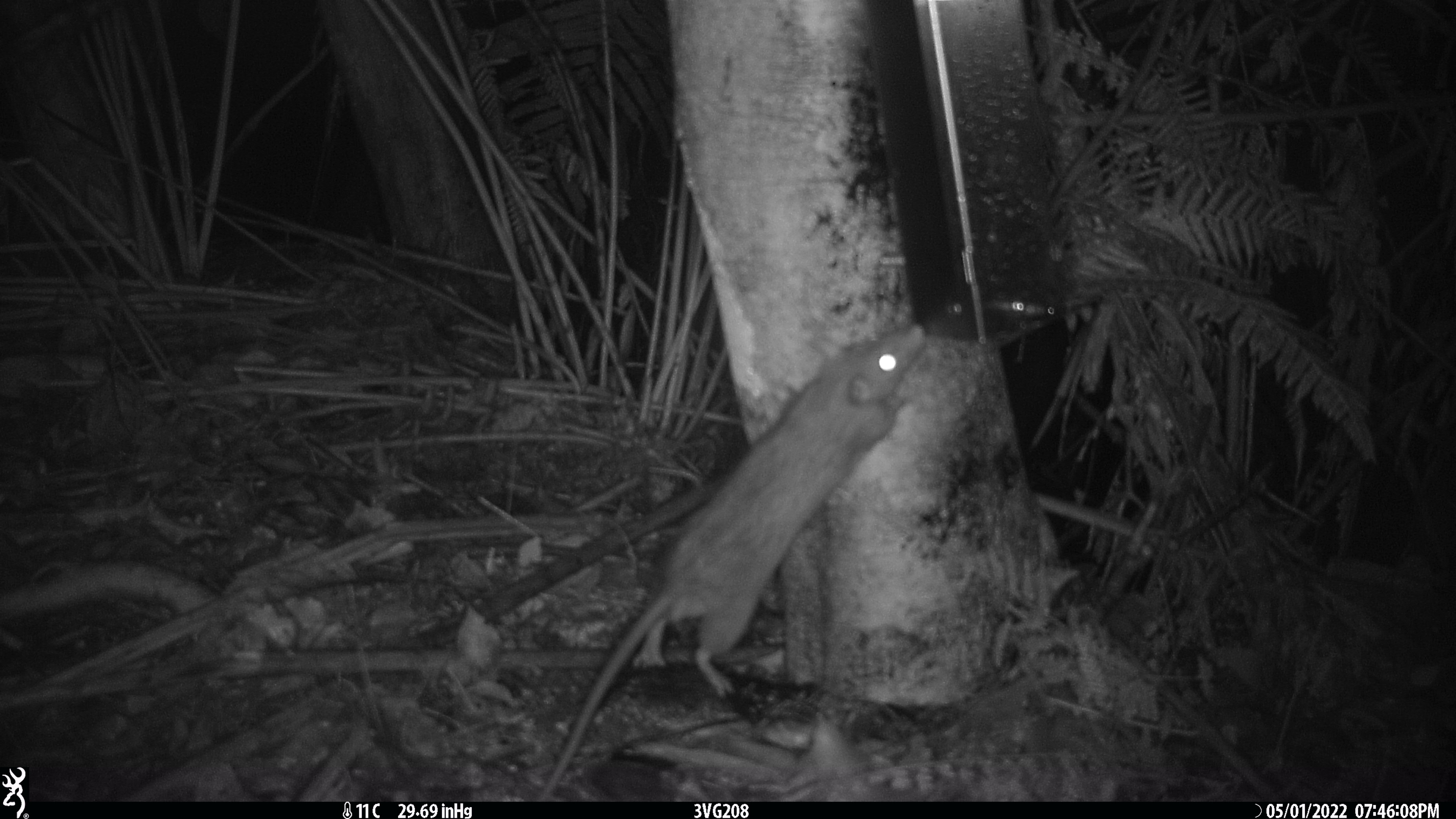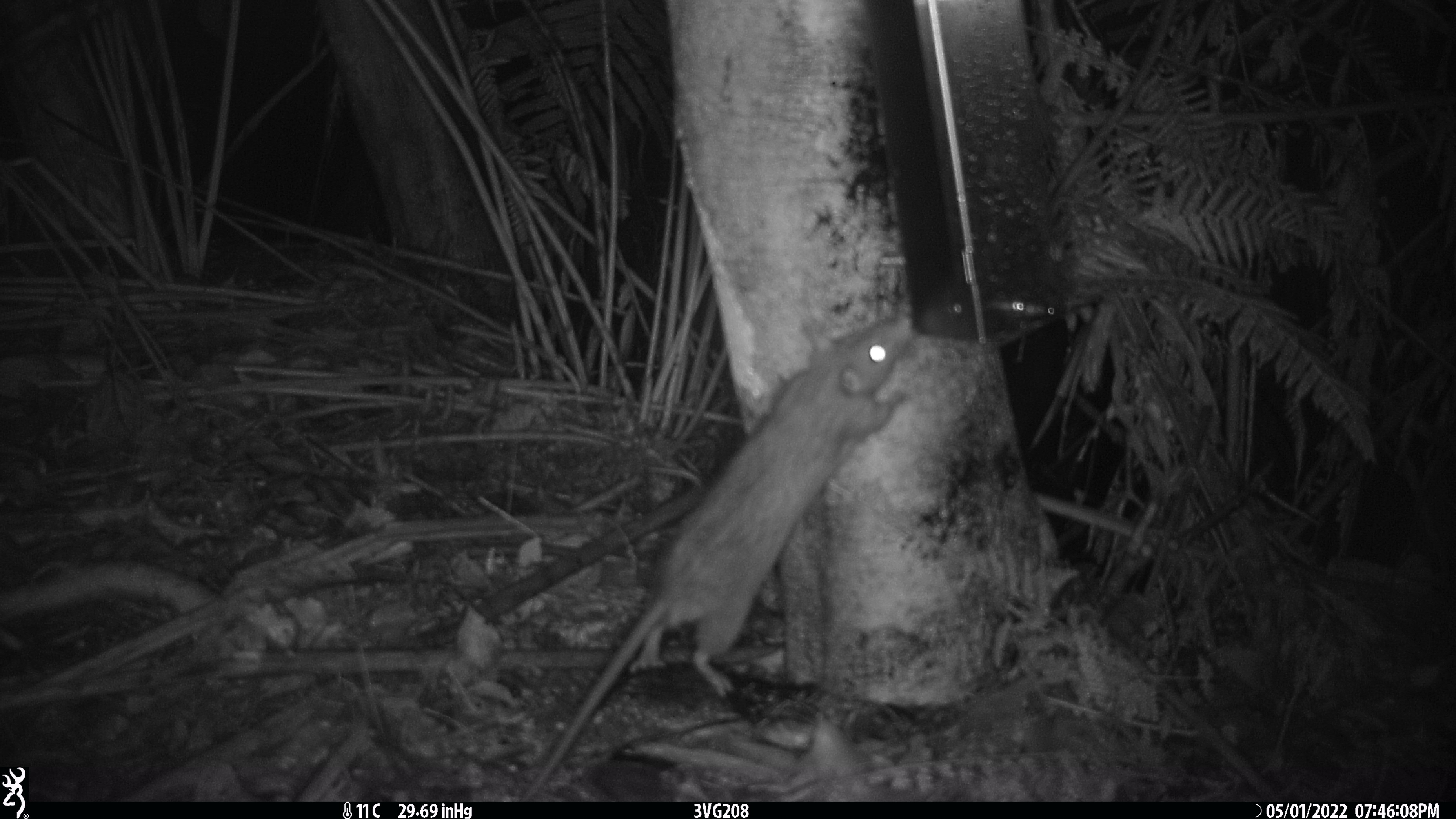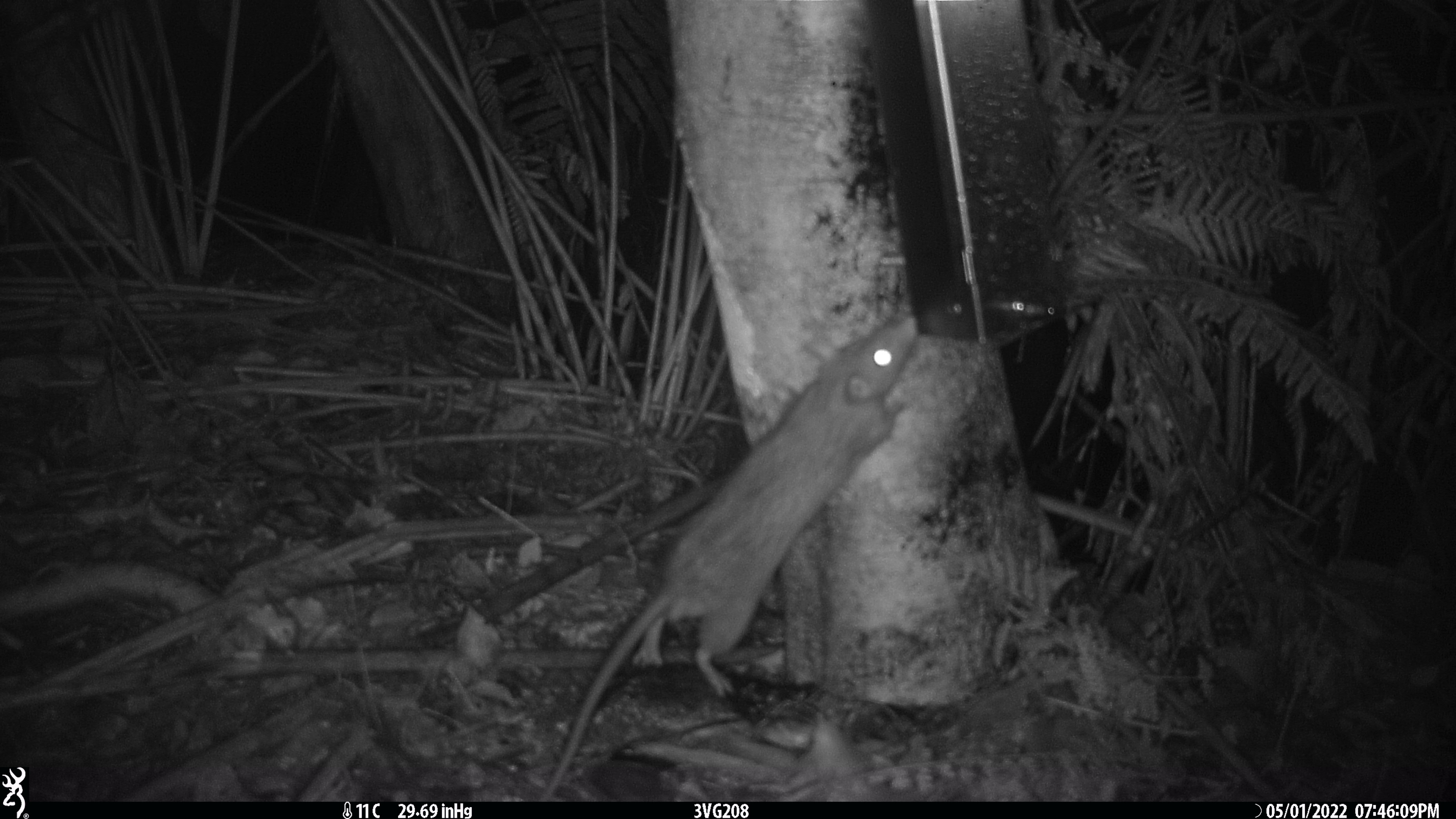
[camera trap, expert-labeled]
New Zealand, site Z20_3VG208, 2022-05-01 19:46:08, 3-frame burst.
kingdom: Animalia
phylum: Chordata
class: Mammalia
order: Rodentia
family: Muridae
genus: Rattus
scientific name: Rattus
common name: rat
Rat (Rattus).